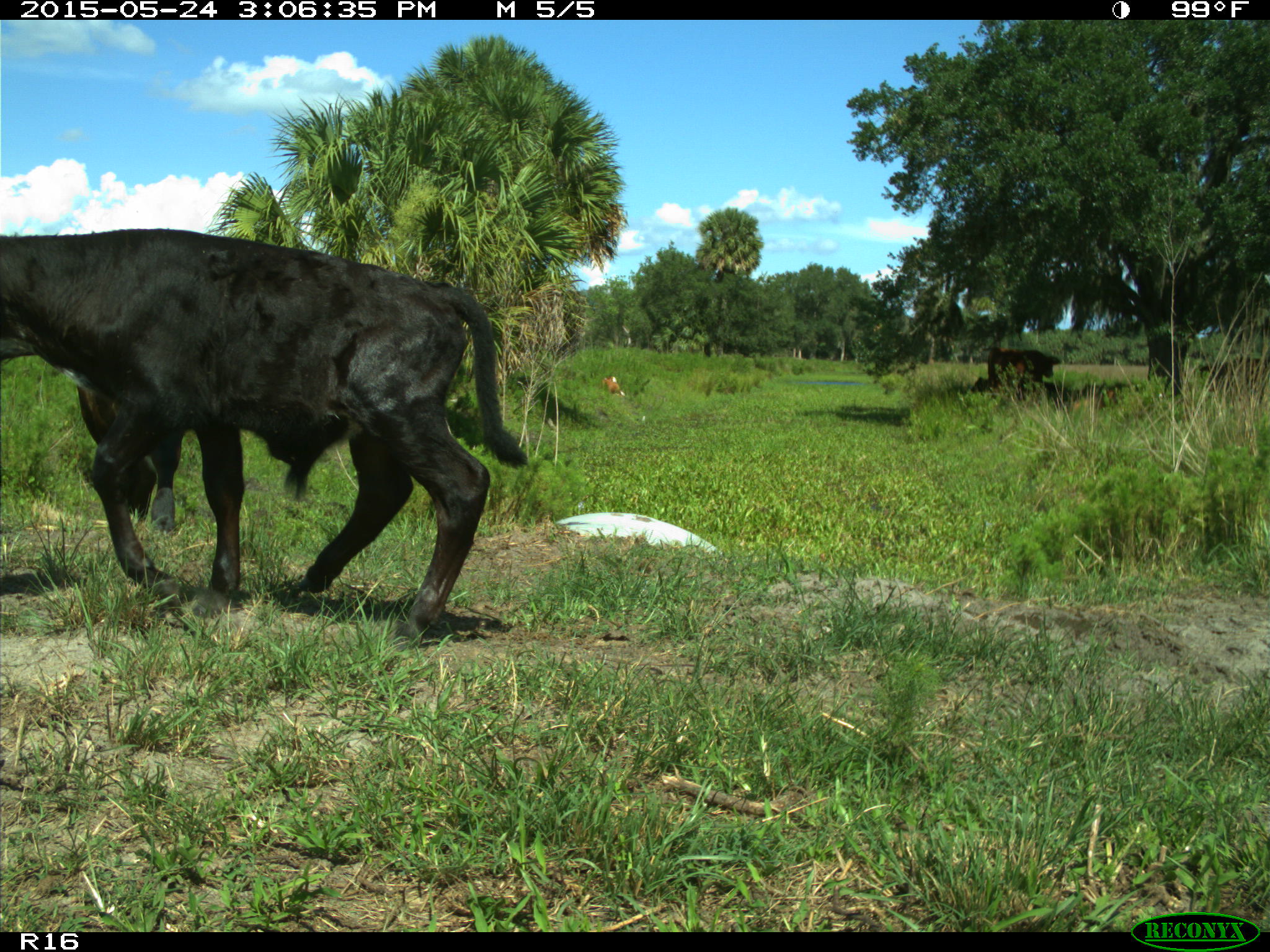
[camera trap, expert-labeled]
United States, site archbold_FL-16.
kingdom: Animalia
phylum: Chordata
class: Mammalia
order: Artiodactyla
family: Bovidae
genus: Bos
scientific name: Bos taurus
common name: domestic cow